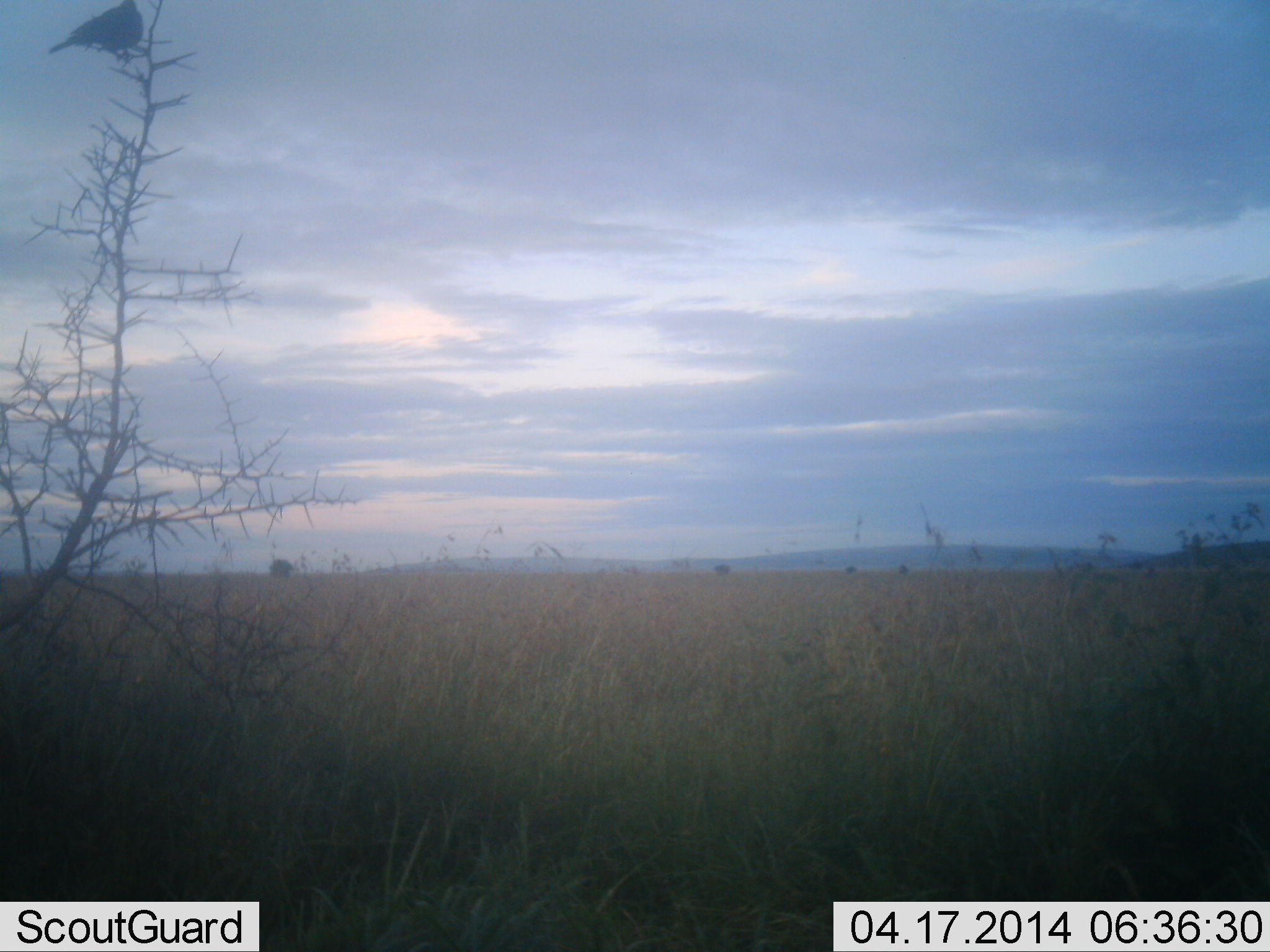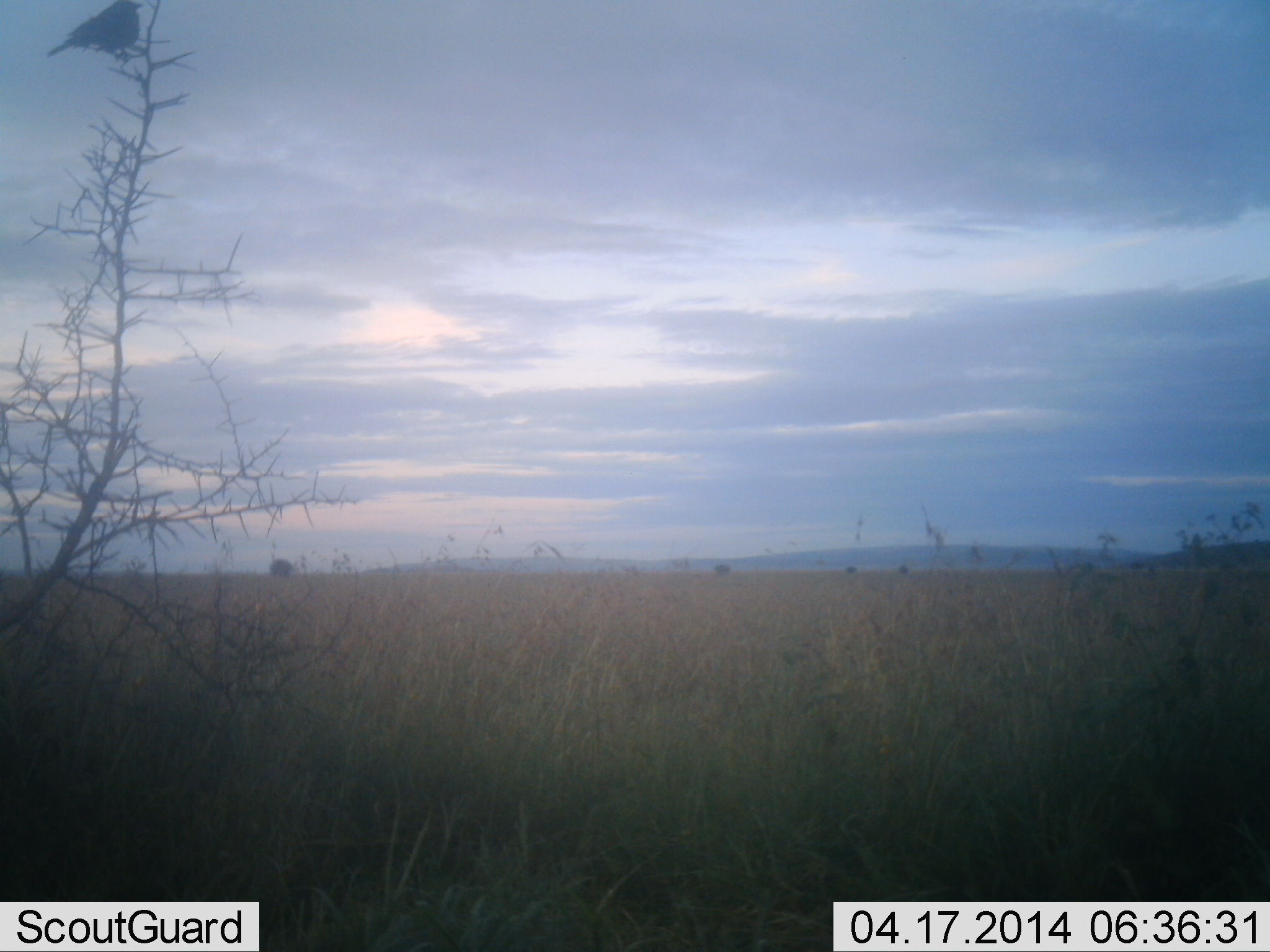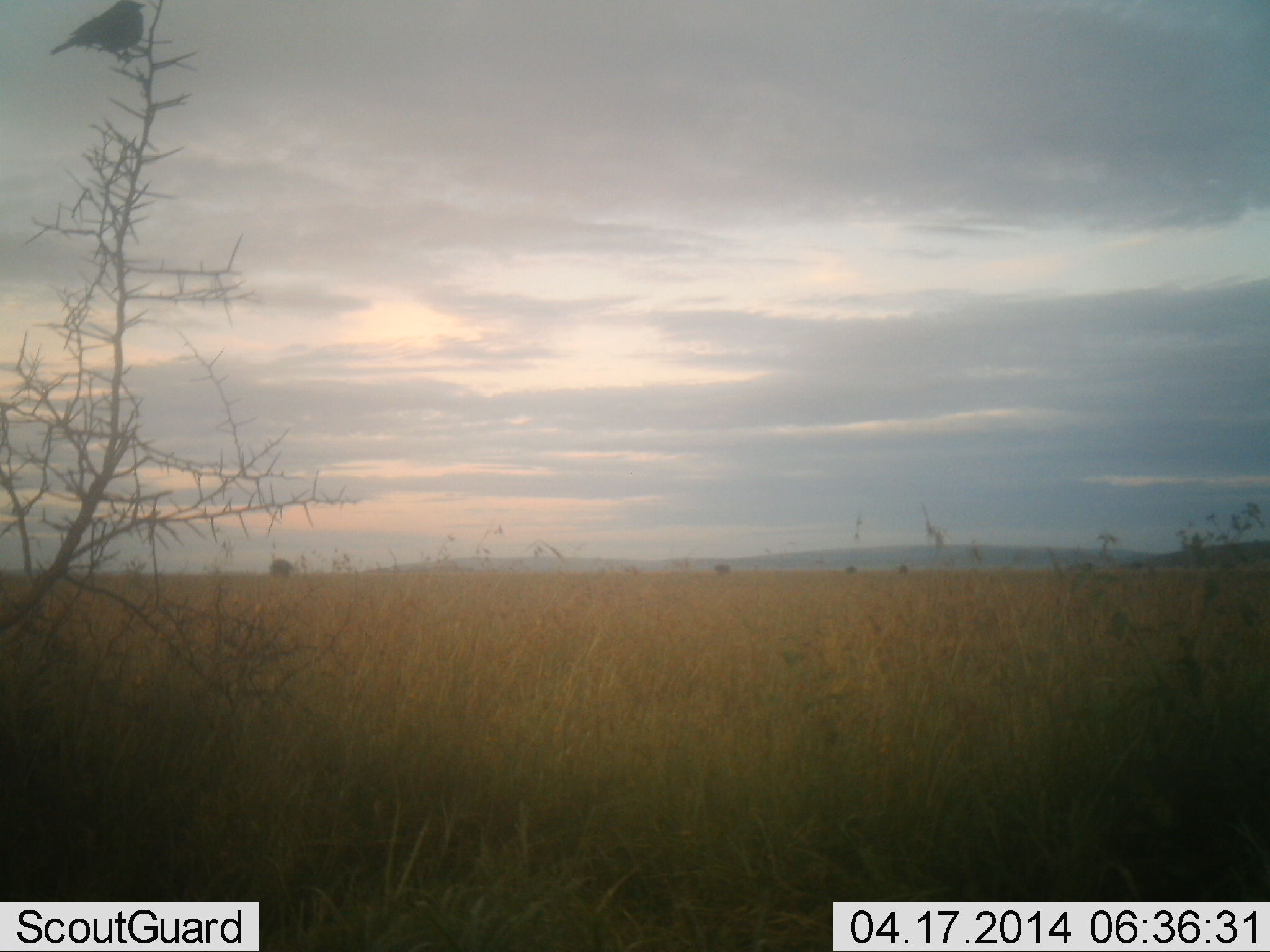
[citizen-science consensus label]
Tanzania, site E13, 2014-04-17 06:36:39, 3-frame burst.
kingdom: Animalia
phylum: Chordata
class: Aves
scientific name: Aves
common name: bird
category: otherbird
Otherbird (bird) (Aves), count 1. Behavior (volunteer vote fractions): standing 46%, resting 46%, moving 8%, interacting 0%. Young present (vote fraction): 0%. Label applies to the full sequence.